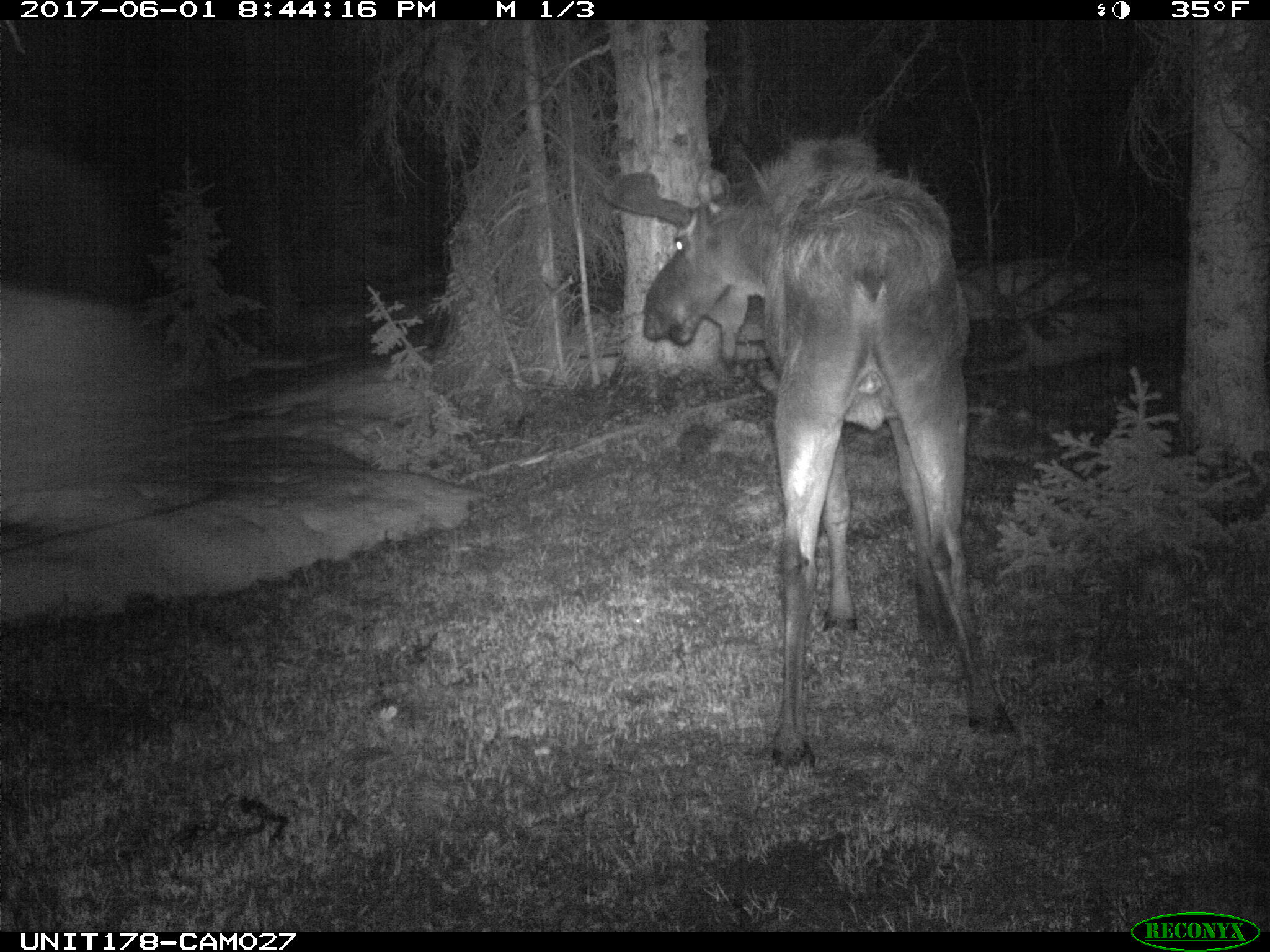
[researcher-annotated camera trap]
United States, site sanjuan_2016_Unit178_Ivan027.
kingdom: Animalia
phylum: Chordata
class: Mammalia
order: Artiodactyla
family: Cervidae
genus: Alces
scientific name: Alces alces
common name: moose